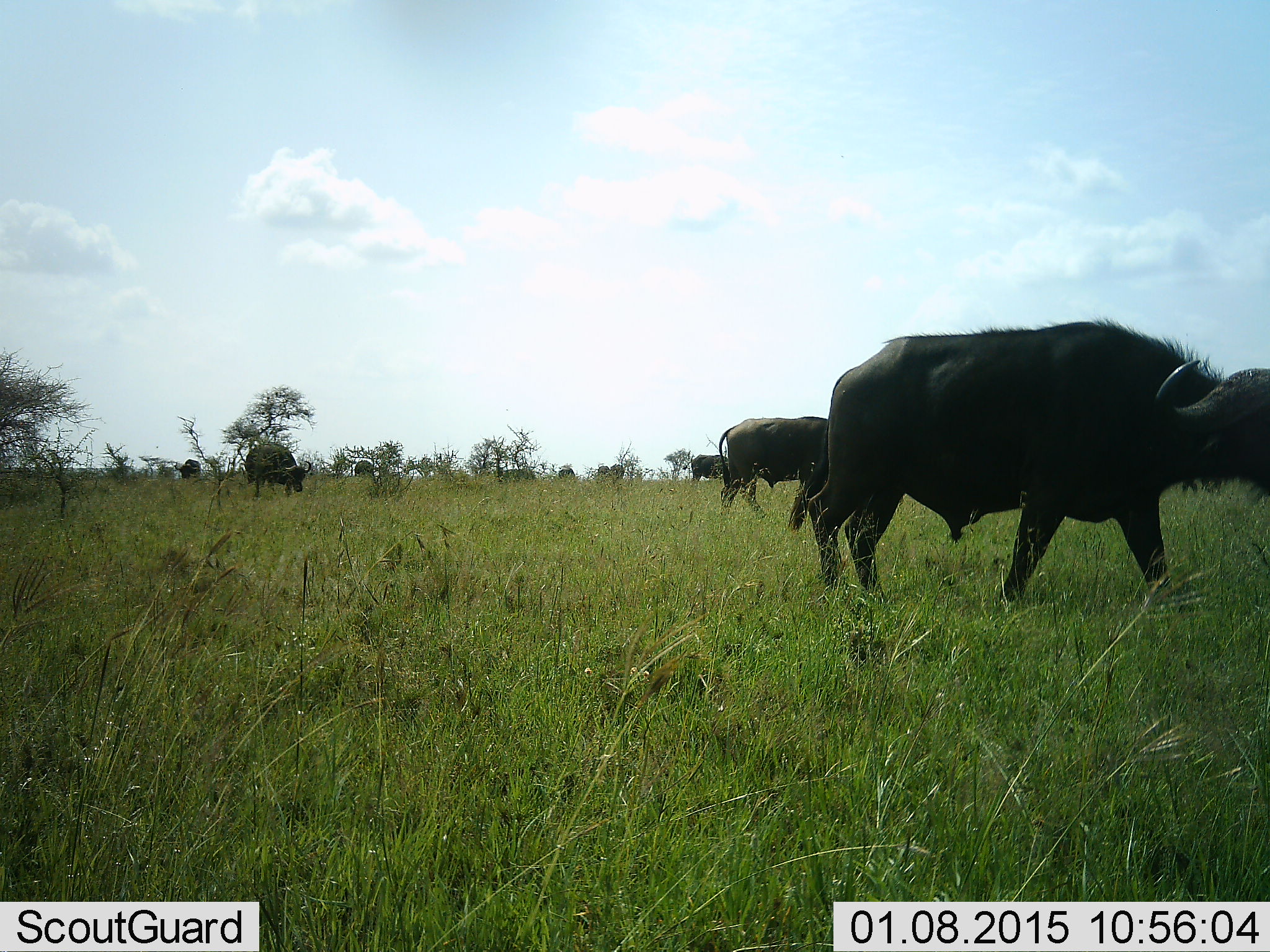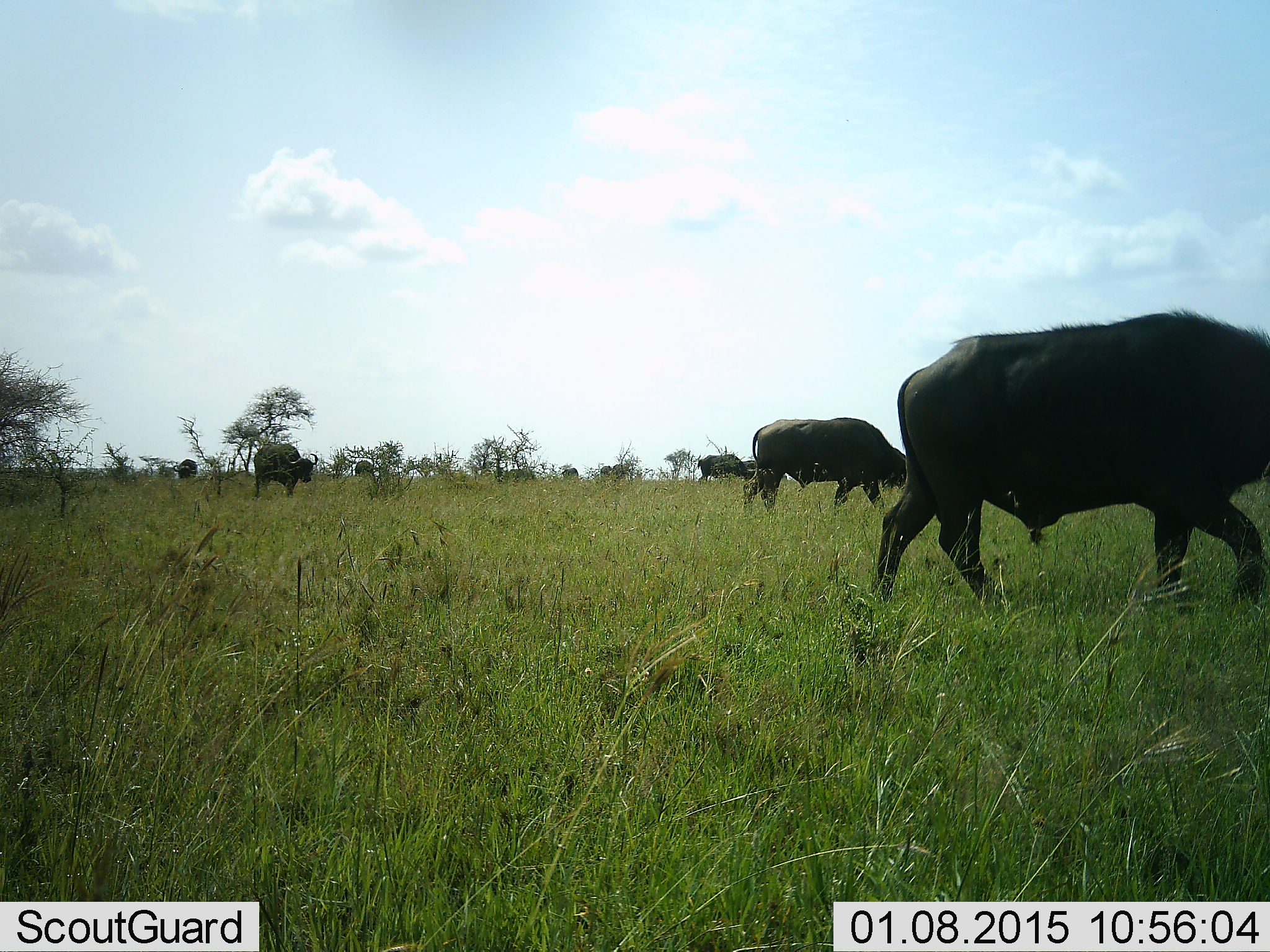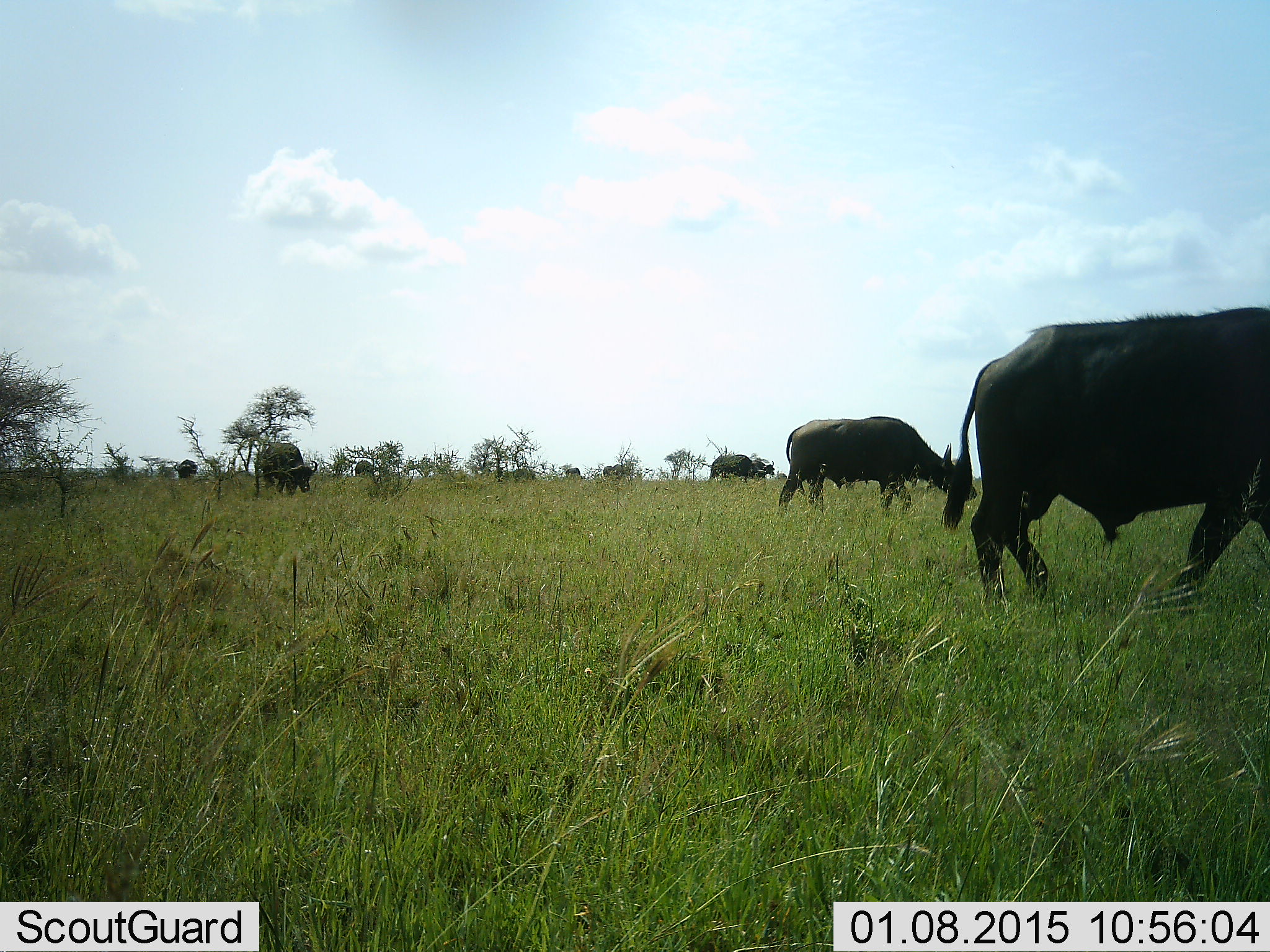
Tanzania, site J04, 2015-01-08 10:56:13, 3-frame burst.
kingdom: Animalia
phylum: Chordata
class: Mammalia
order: Artiodactyla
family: Bovidae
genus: Syncerus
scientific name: Syncerus caffer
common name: cape buffalo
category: buffalo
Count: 9.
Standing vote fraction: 40%.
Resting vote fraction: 0%.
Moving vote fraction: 90%.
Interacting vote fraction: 0%.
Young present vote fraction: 0%.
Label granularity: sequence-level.